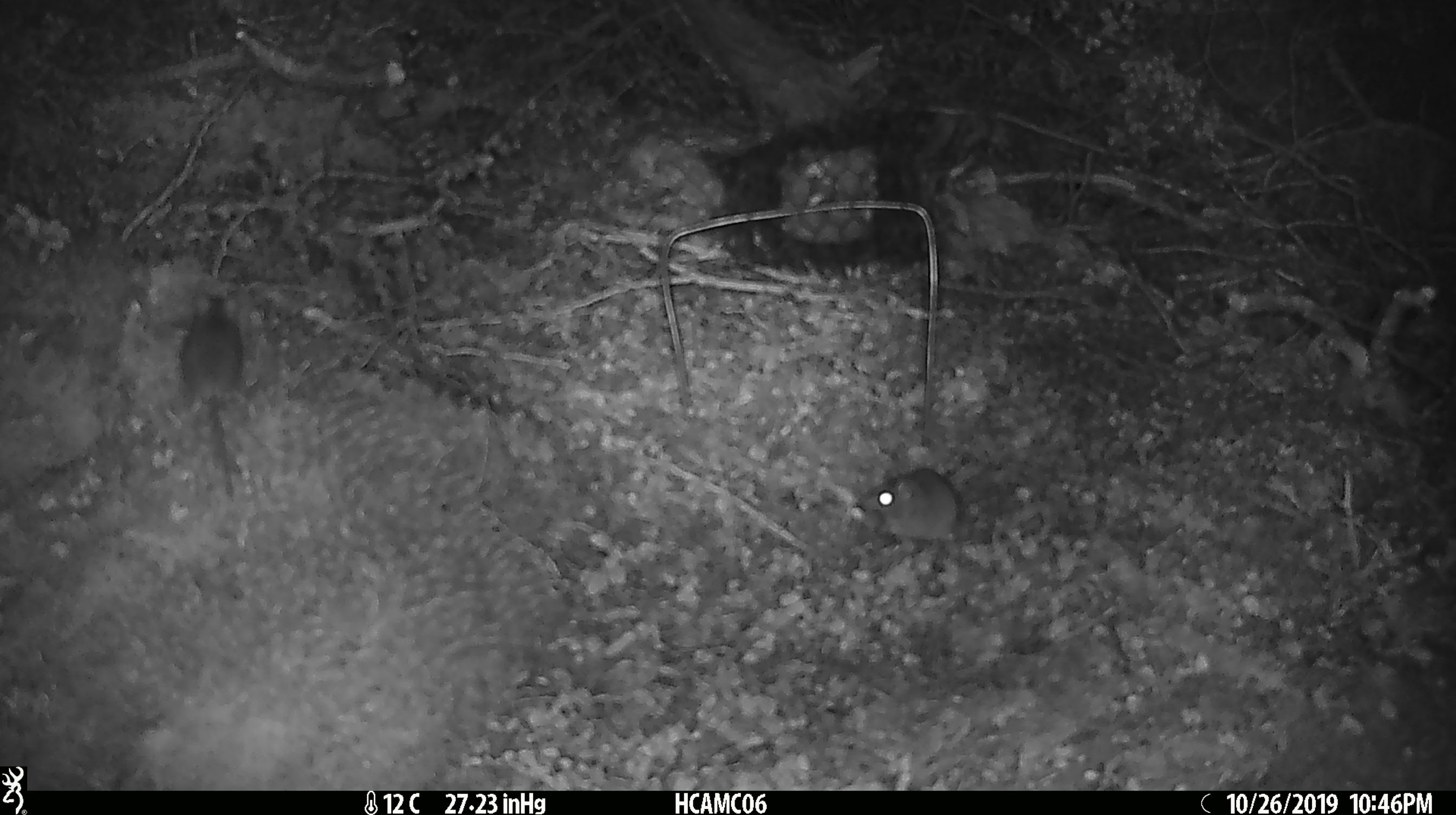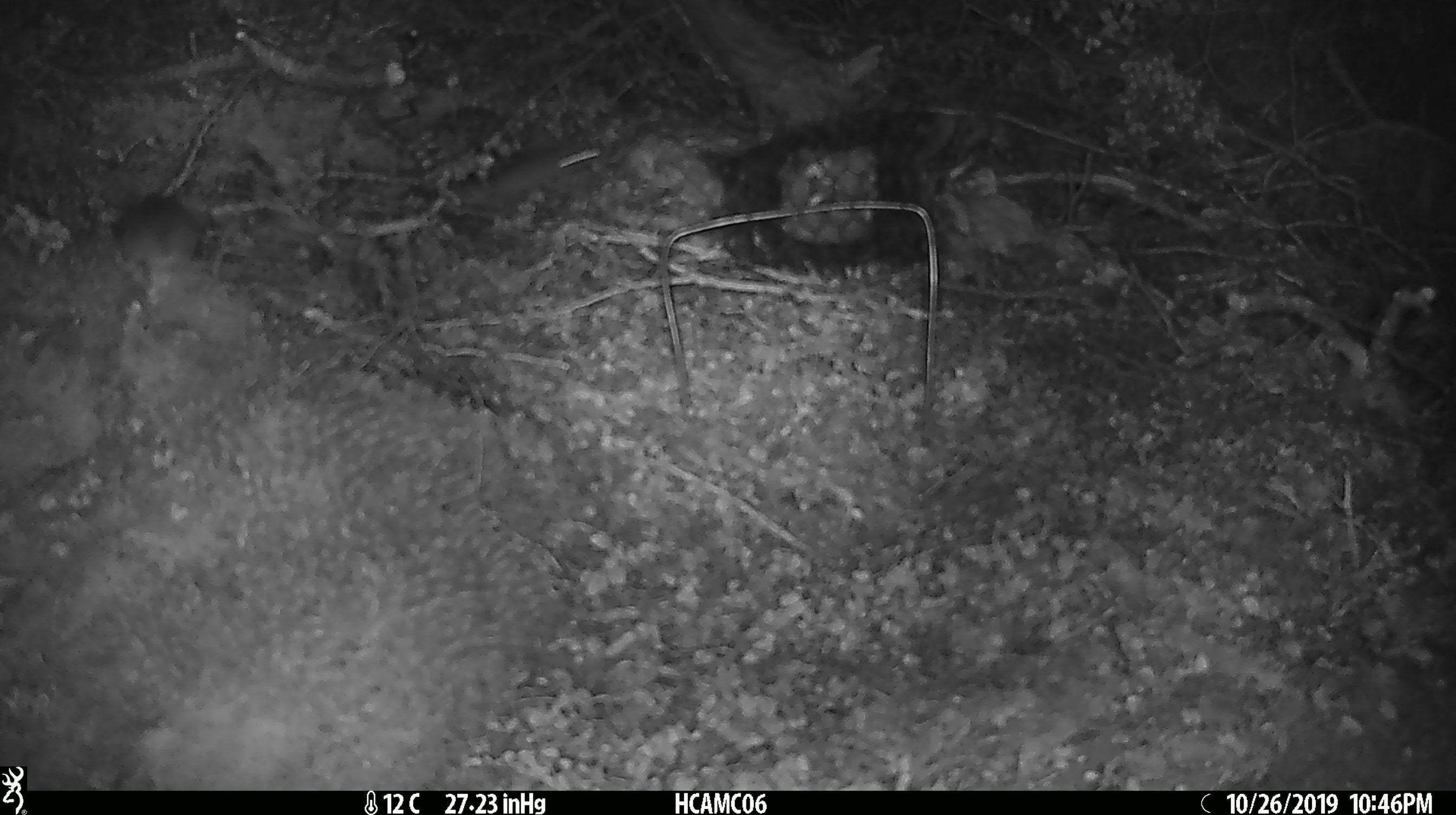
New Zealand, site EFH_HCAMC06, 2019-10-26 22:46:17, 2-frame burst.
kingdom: Animalia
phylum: Chordata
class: Mammalia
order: Rodentia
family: Muridae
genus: Mus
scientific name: Mus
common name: mouse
Mouse (Mus).